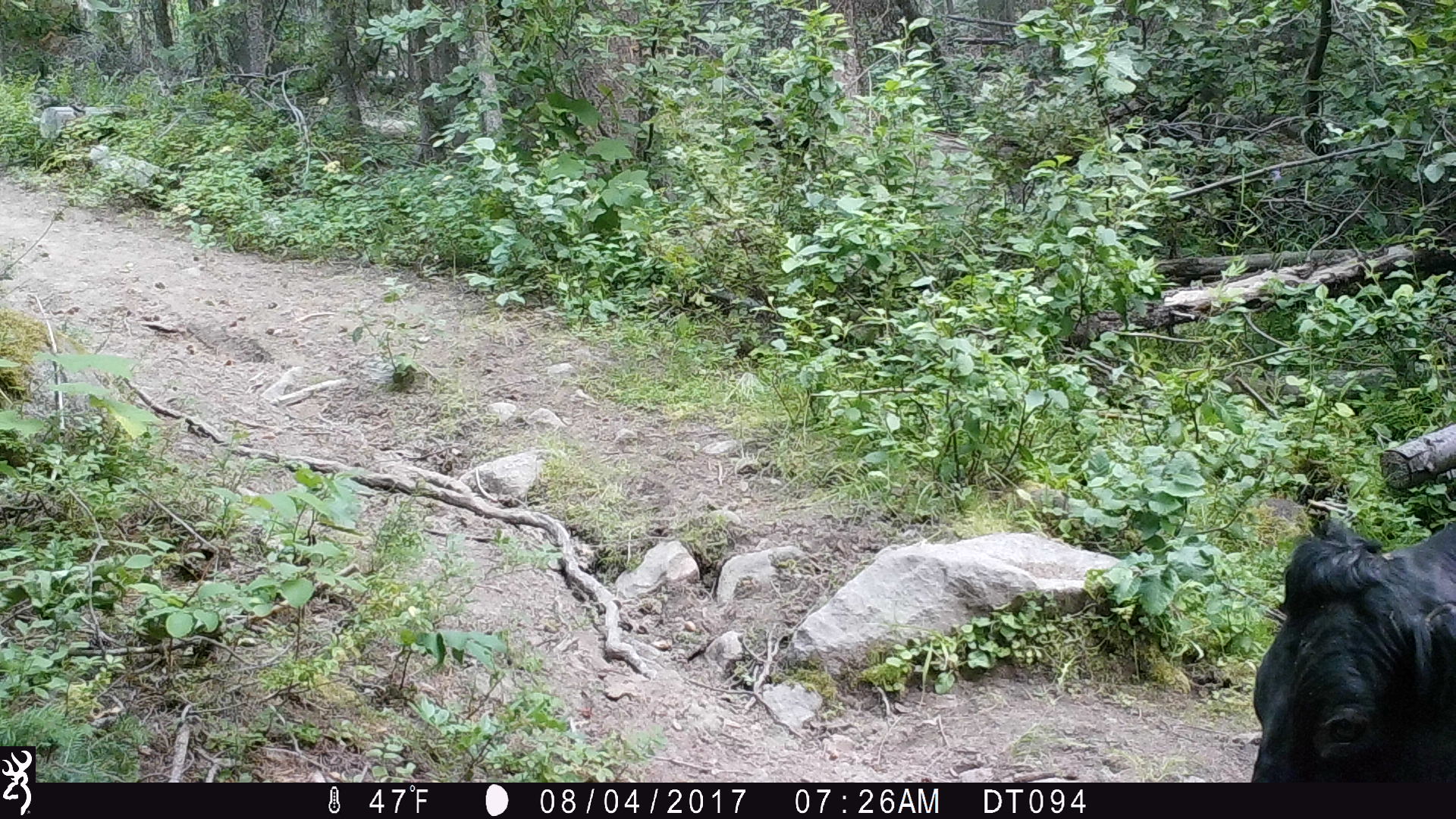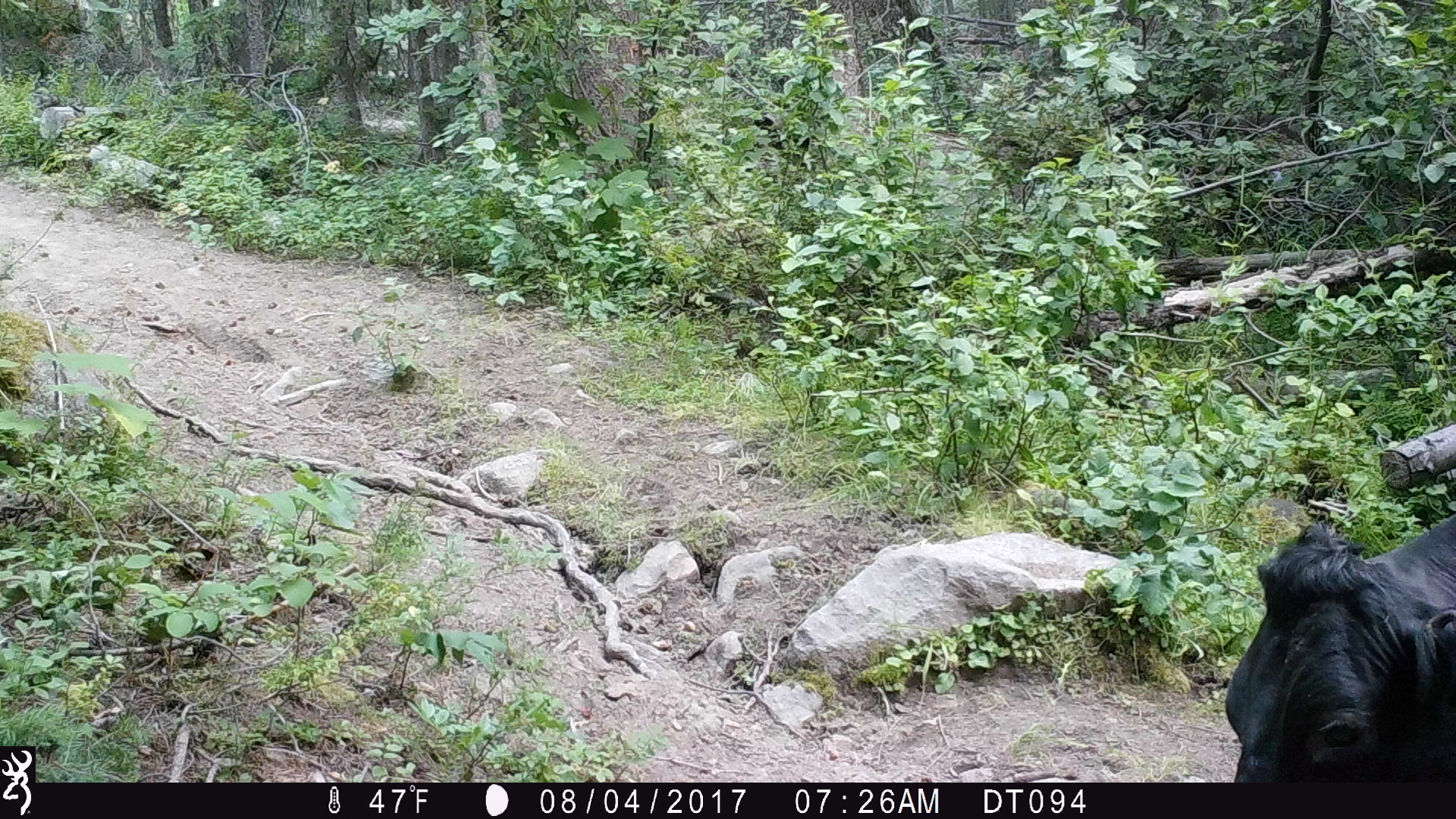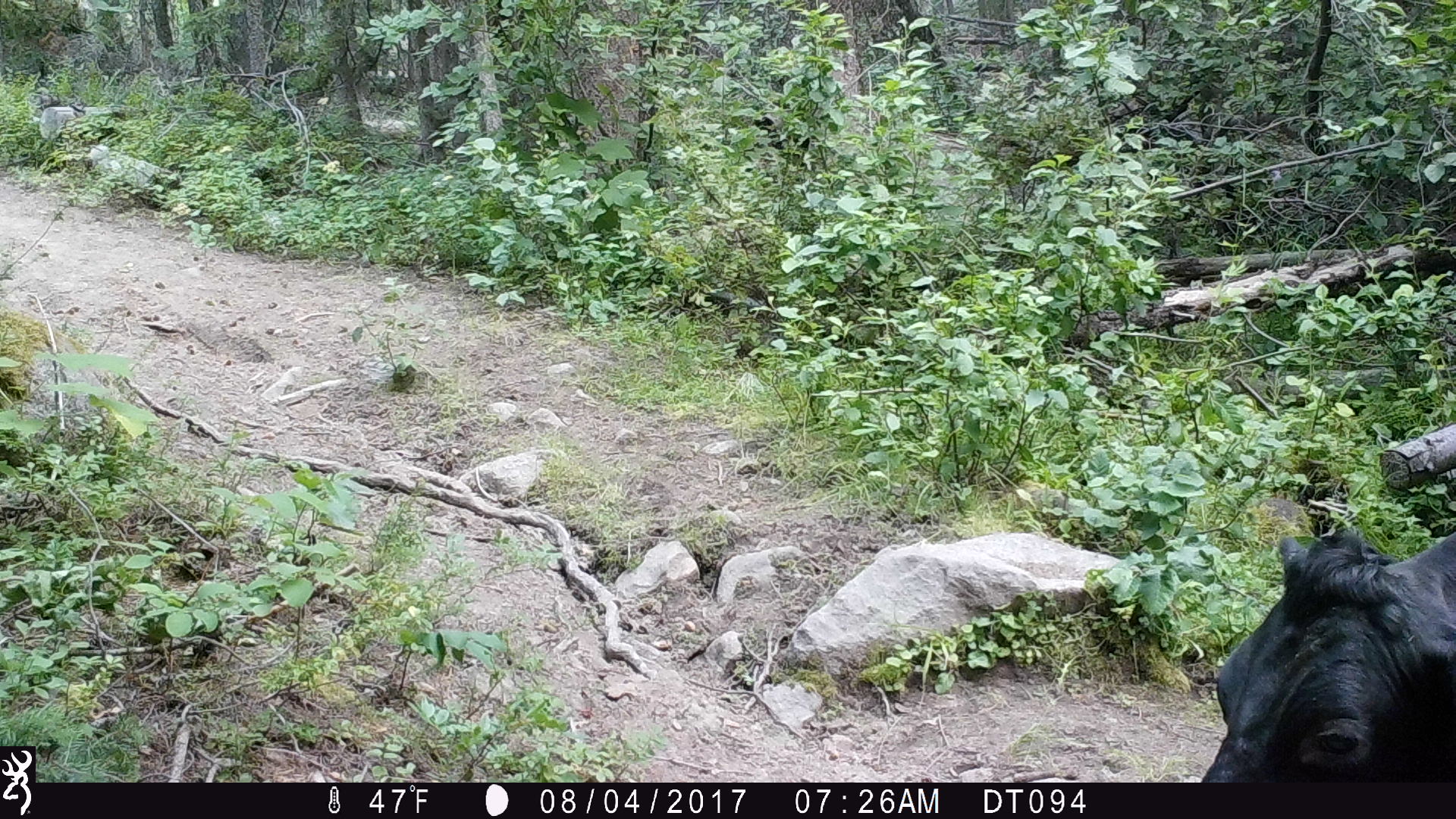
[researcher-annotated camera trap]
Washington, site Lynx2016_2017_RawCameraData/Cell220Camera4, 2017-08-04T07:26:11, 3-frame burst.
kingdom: Animalia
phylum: Chordata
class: Mammalia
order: Artiodactyla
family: Bovidae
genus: Bos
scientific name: Bos taurus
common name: domestic cattle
Domestic cattle (Bos taurus). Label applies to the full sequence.